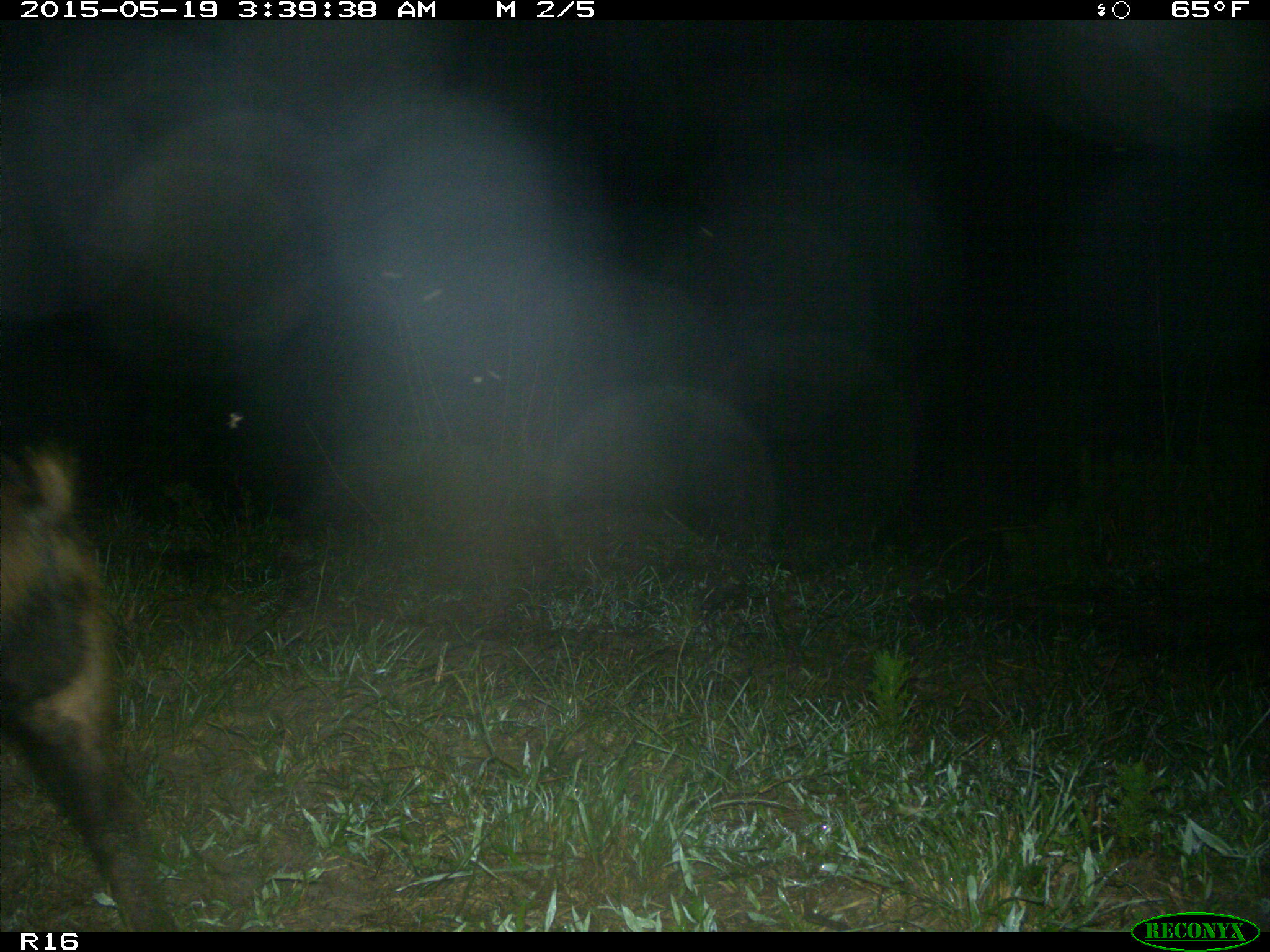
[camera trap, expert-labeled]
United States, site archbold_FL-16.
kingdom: Animalia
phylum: Chordata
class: Mammalia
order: Artiodactyla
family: Suidae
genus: Sus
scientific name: Sus scrofa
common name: wild boar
Sus scrofa (wild boar).